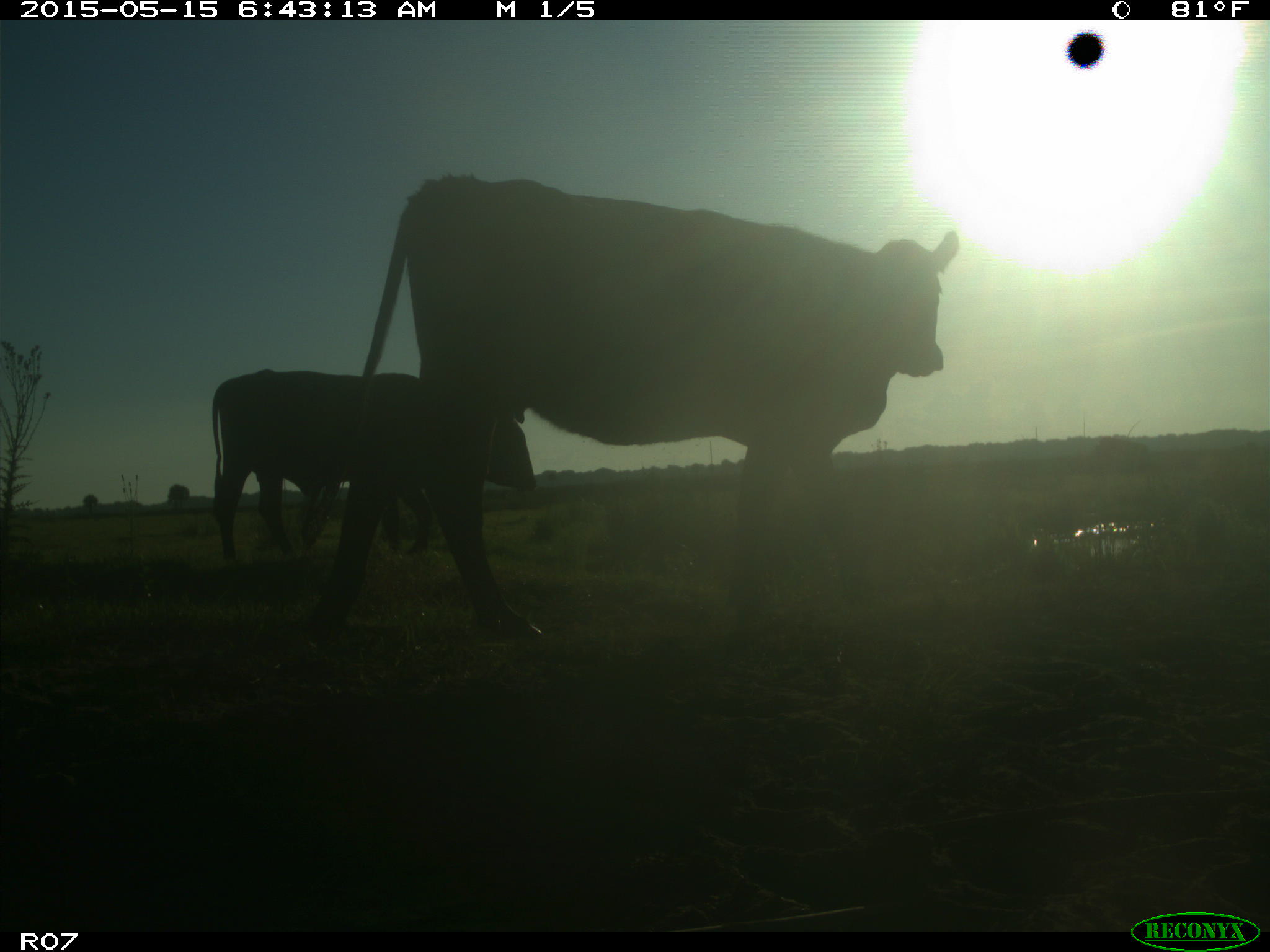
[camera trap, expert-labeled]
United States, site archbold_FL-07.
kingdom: Animalia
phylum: Chordata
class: Mammalia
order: Artiodactyla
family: Bovidae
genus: Bos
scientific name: Bos taurus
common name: domestic cow